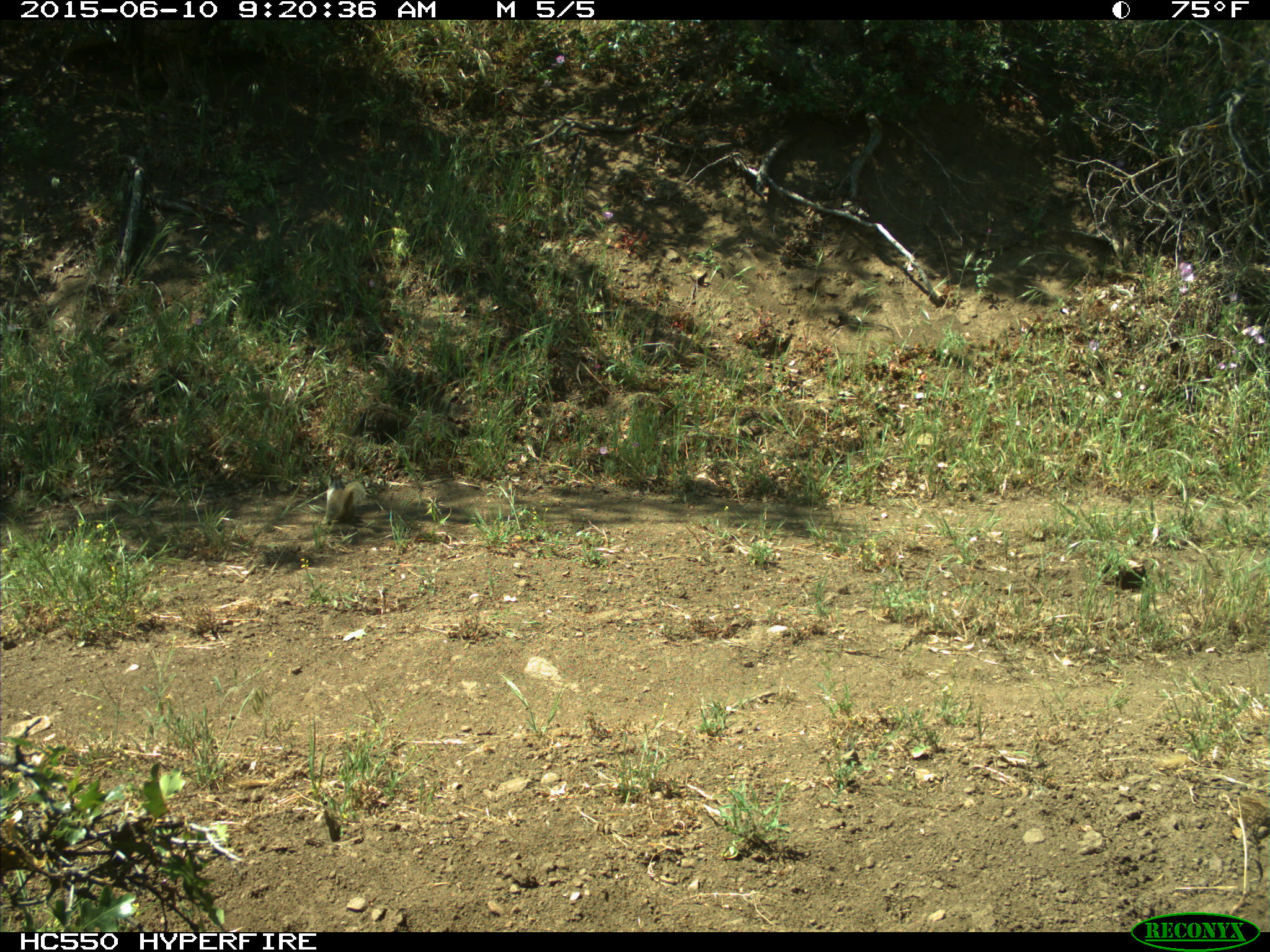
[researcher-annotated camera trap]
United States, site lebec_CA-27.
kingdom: Animalia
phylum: Chordata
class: Mammalia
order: Rodentia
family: Sciuridae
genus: Otospermophilus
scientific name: Otospermophilus beecheyi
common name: california ground squirrel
Otospermophilus beecheyi (california ground squirrel).